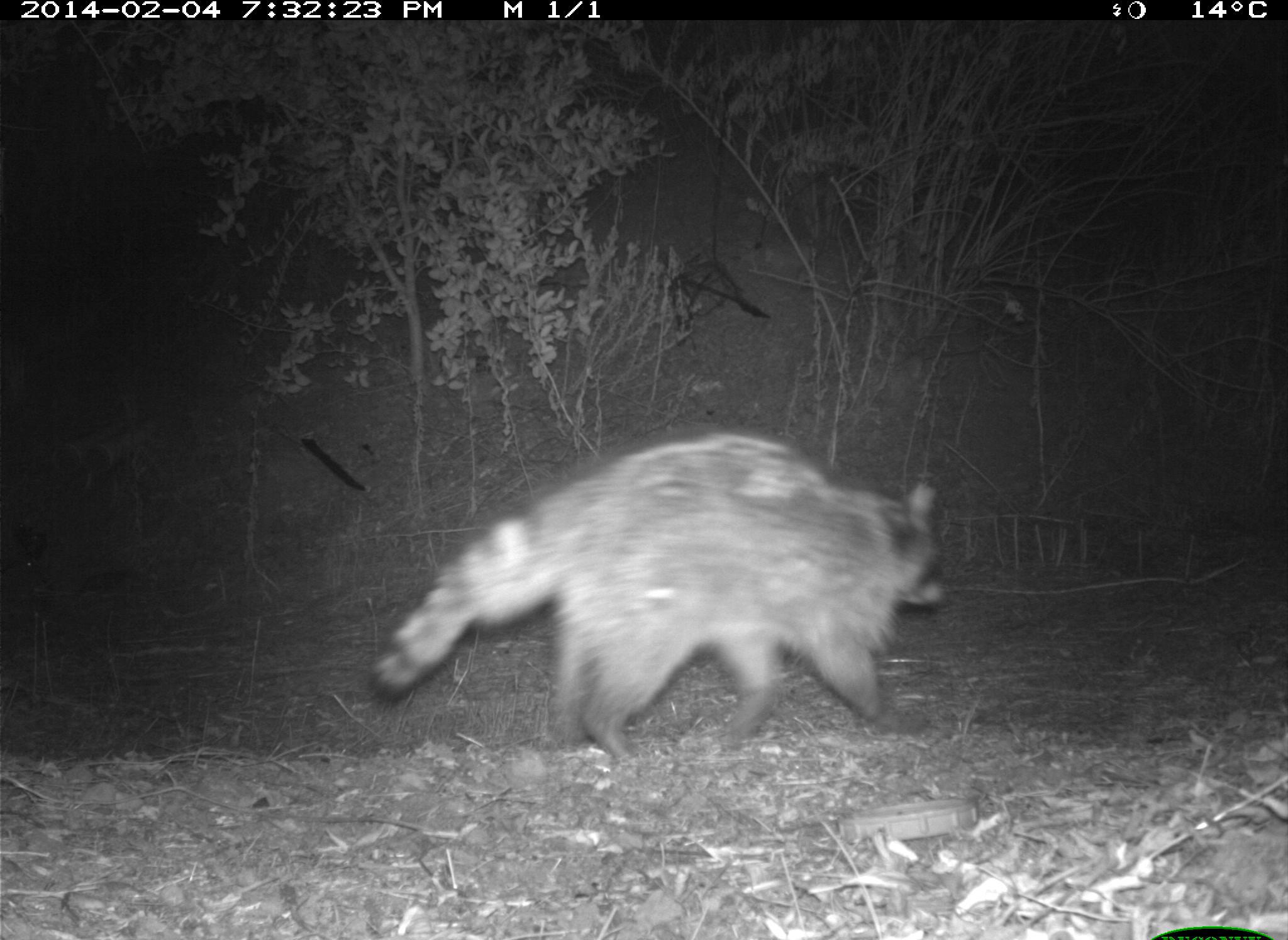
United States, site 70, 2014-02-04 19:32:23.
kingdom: Animalia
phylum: Chordata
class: Mammalia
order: Carnivora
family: Procyonidae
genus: Procyon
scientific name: Procyon lotor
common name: raccoon